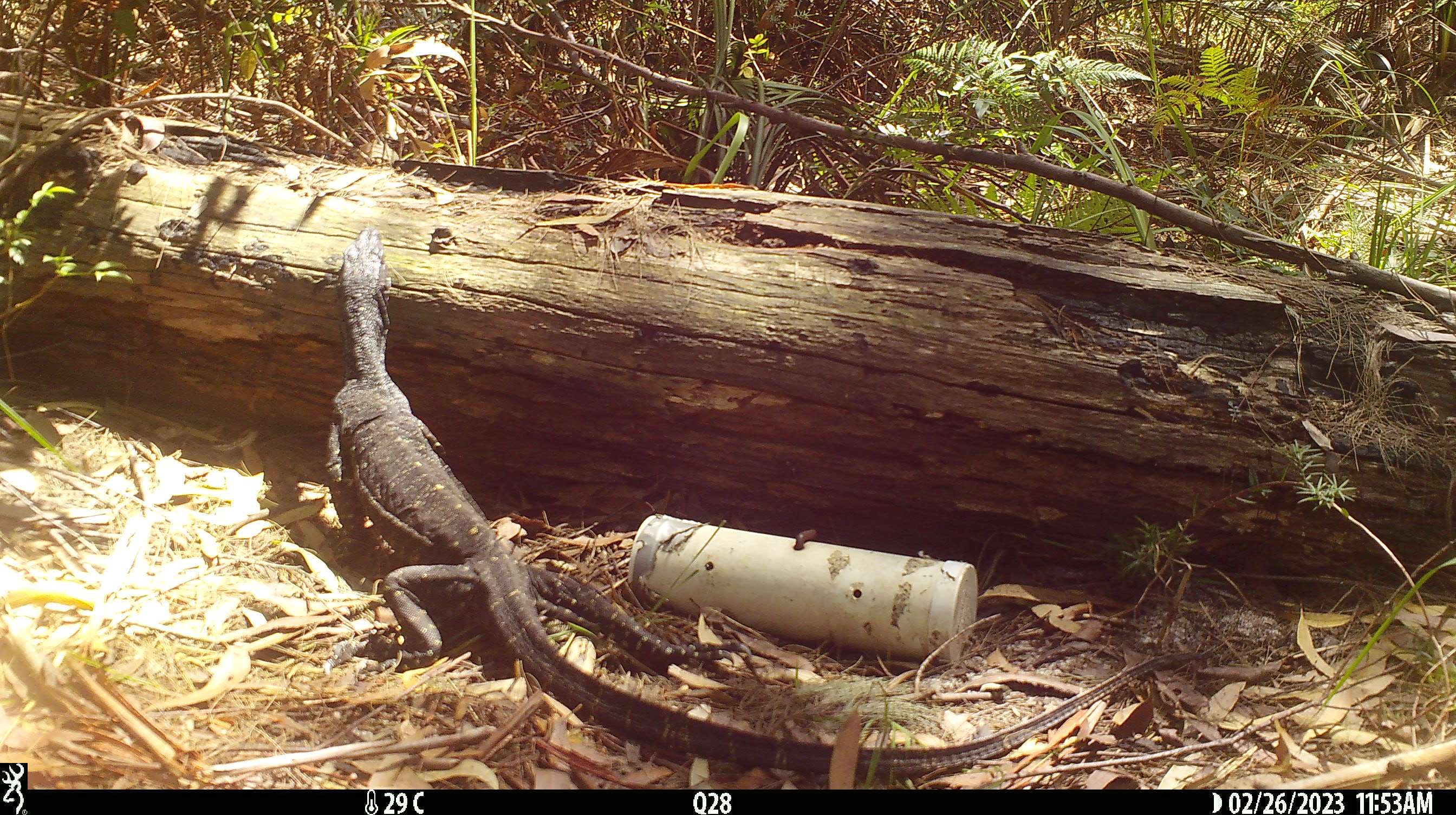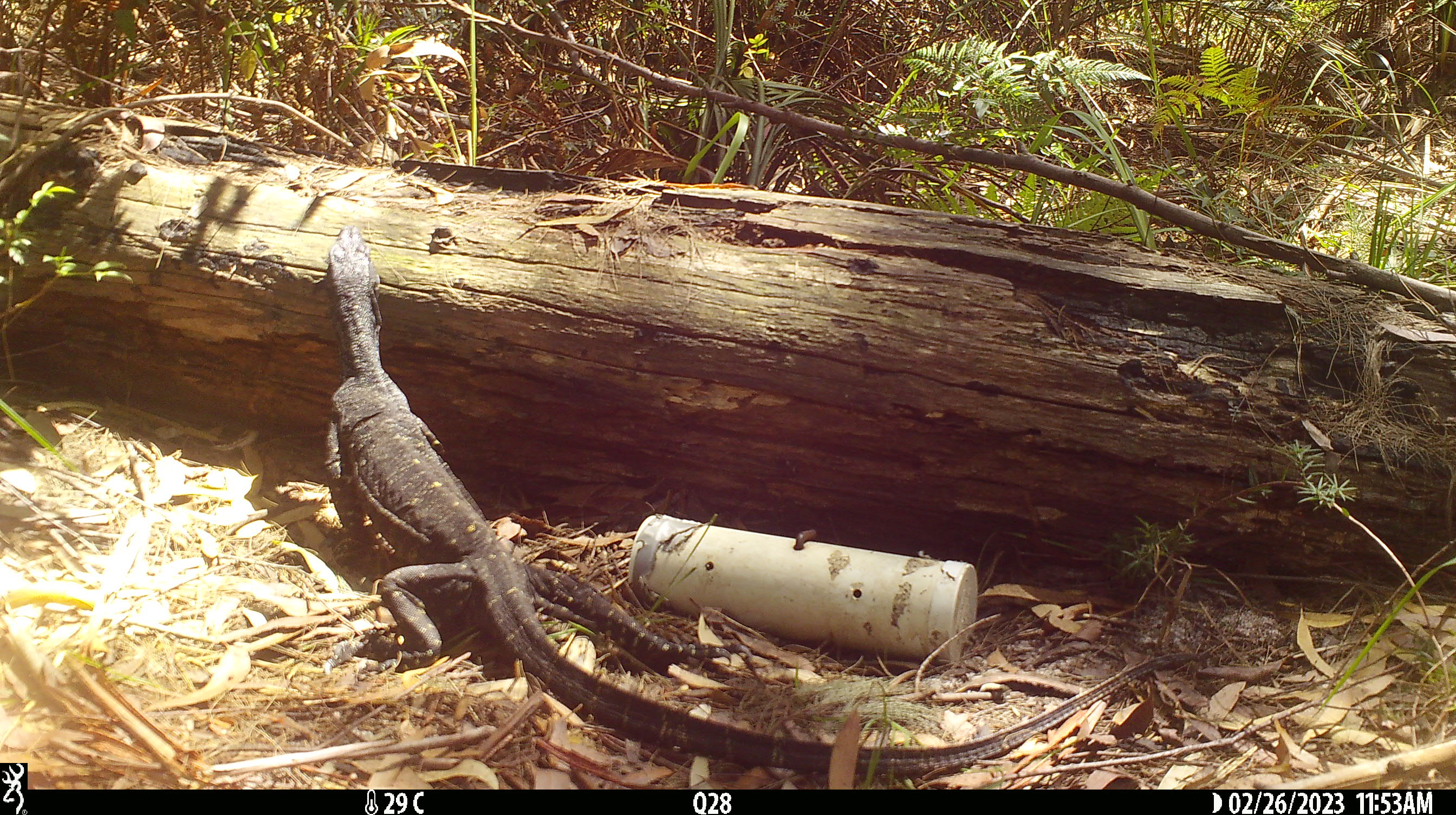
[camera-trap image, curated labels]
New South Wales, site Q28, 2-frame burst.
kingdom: Animalia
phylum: Chordata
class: Reptilia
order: Squamata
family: Varanidae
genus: Varanus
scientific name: Varanus varius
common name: lace monitor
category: goanna